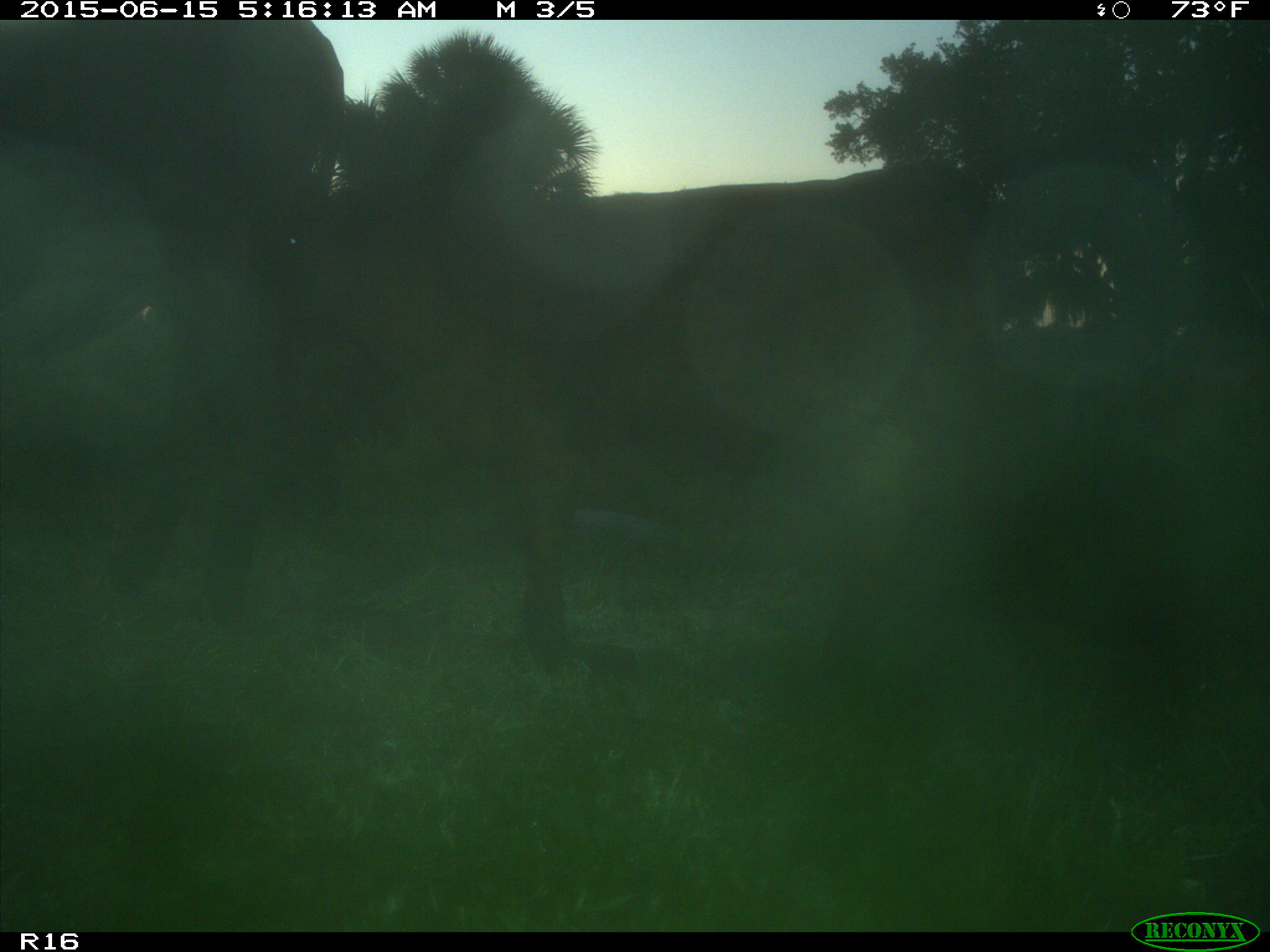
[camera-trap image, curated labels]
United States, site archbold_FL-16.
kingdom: Animalia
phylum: Chordata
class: Mammalia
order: Artiodactyla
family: Bovidae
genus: Bos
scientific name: Bos taurus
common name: domestic cow